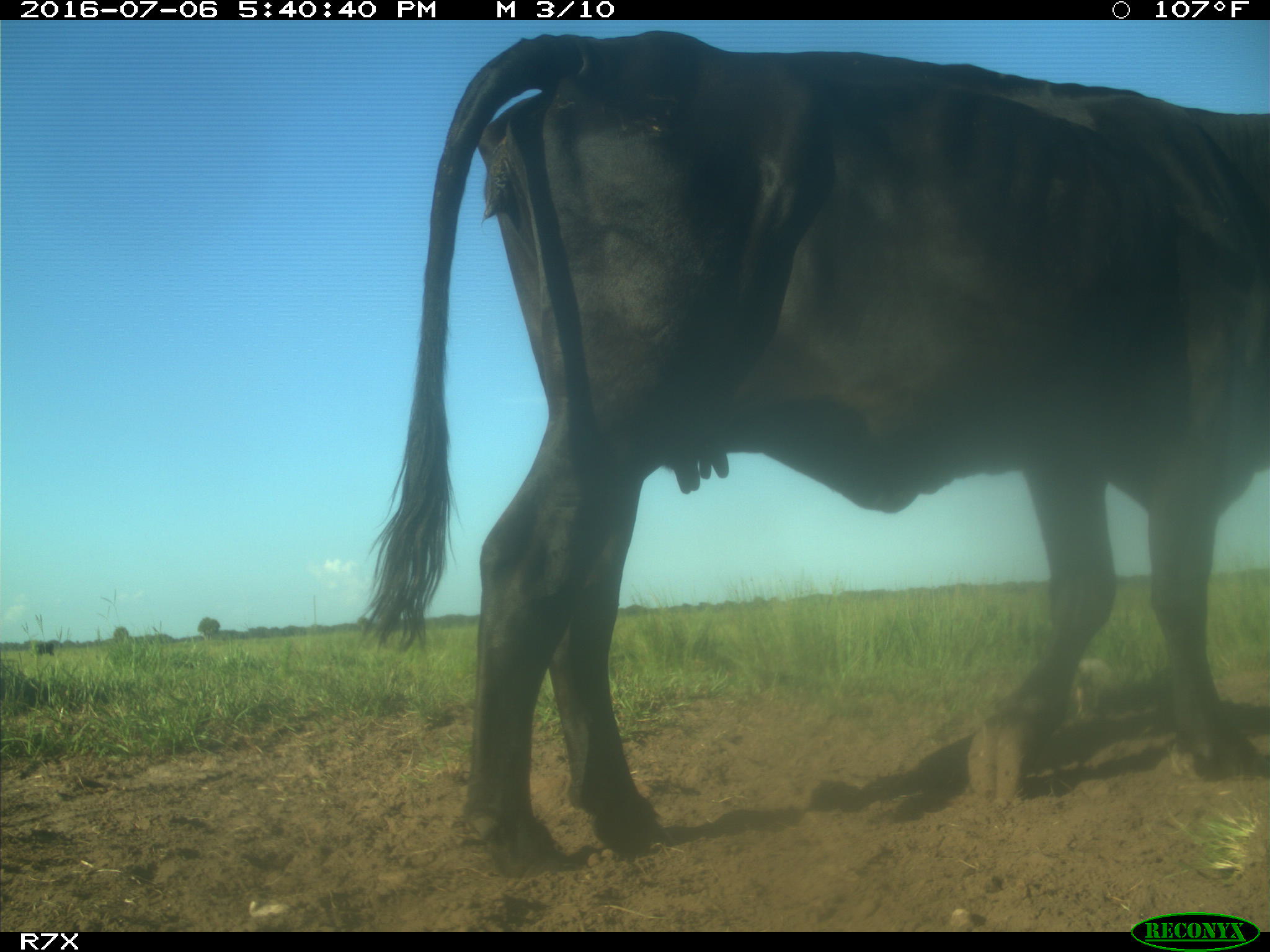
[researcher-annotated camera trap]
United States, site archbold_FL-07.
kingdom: Animalia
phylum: Chordata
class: Mammalia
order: Artiodactyla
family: Bovidae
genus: Bos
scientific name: Bos taurus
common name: domestic cow